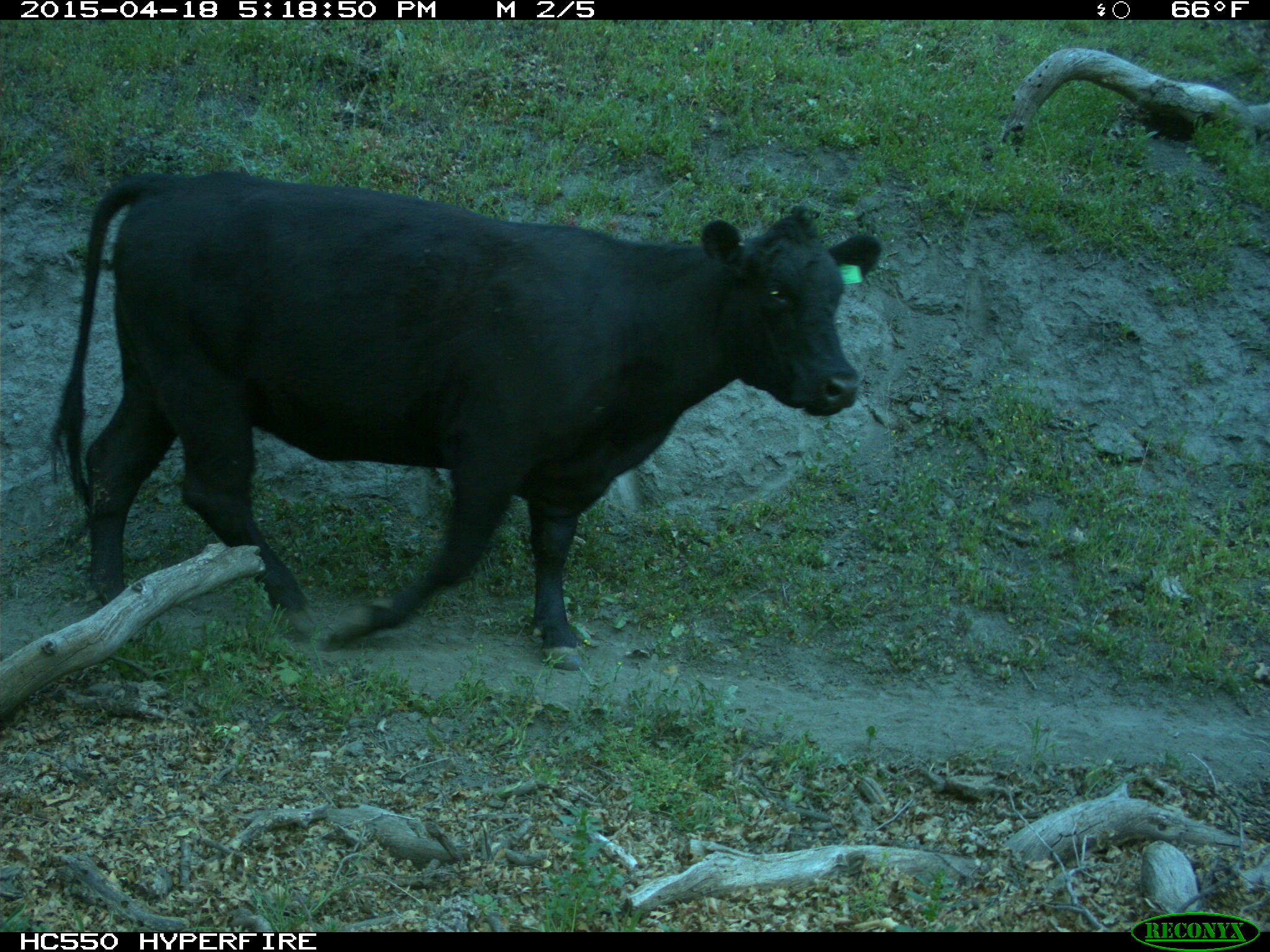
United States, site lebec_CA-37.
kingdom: Animalia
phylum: Chordata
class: Mammalia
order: Artiodactyla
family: Bovidae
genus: Bos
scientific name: Bos taurus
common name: domestic cow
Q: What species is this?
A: Bos taurus (domestic cow).